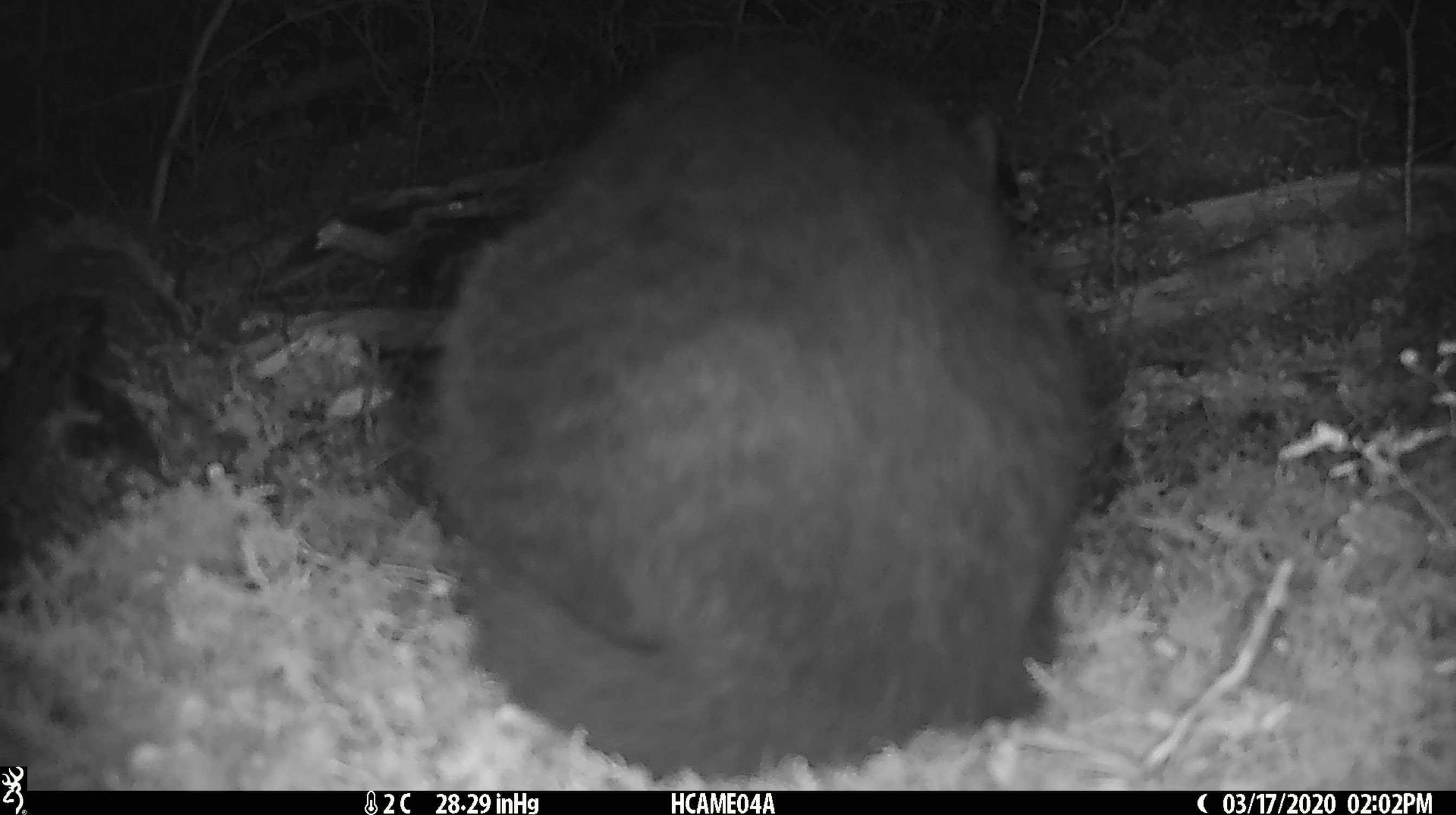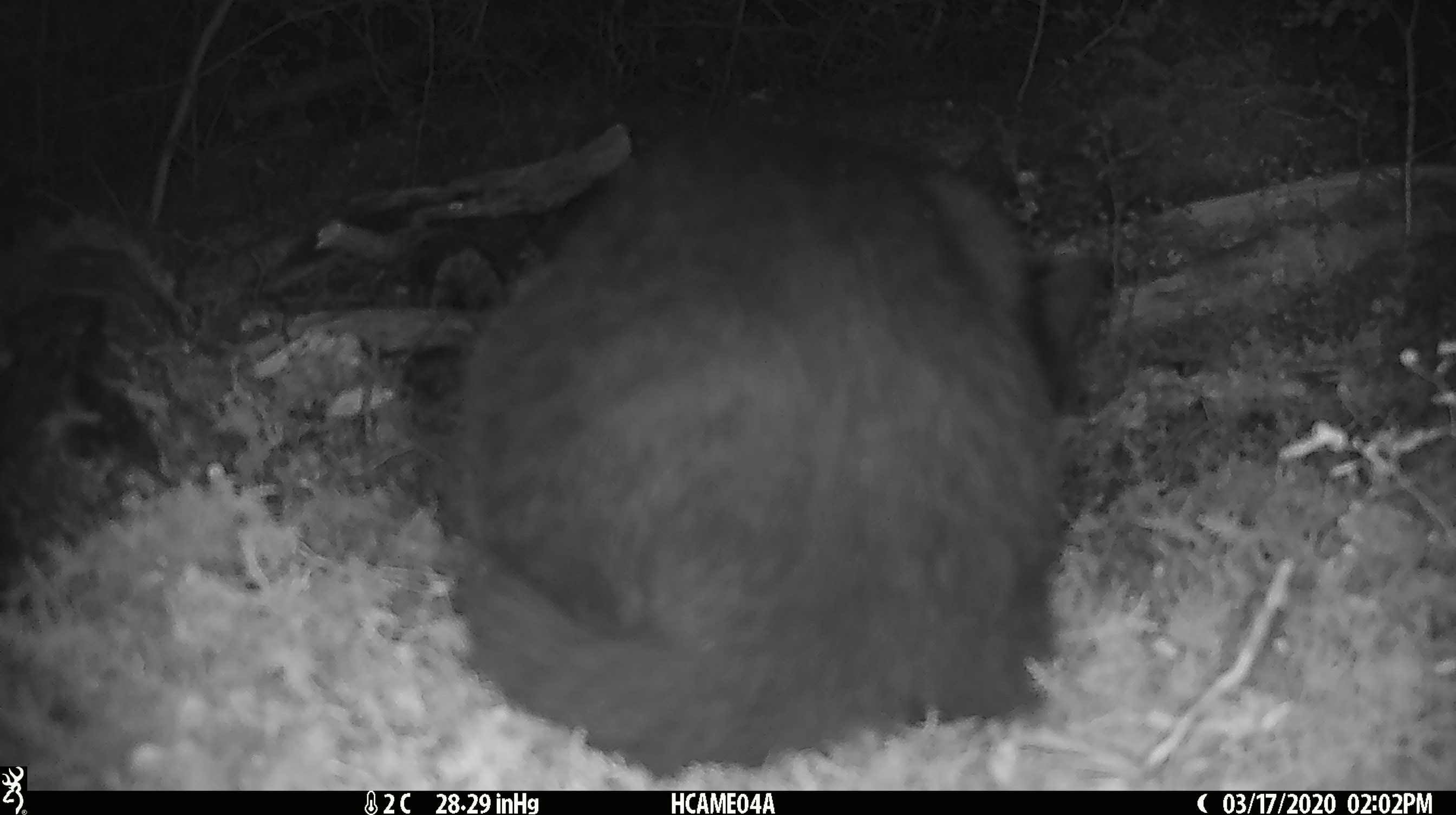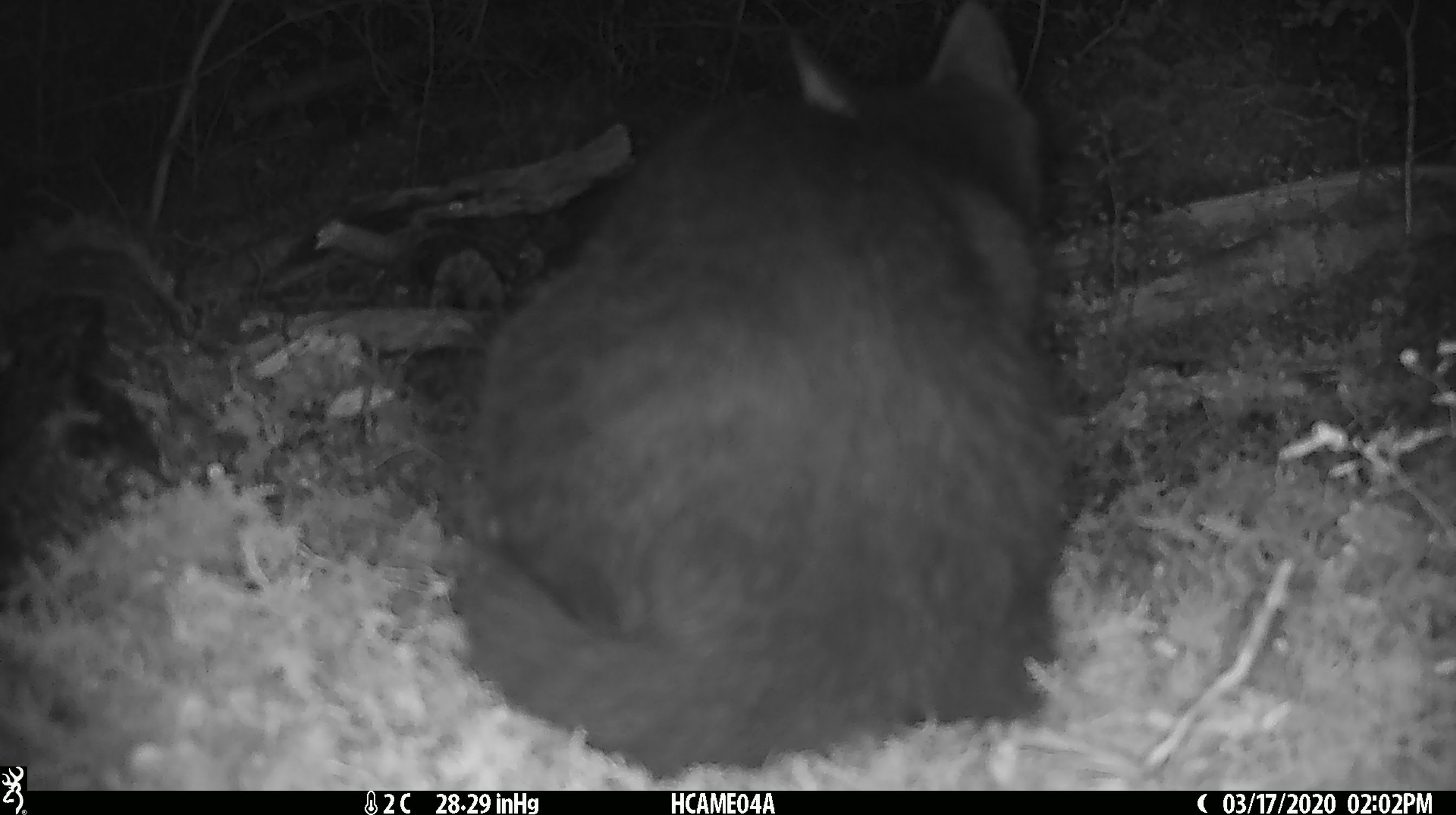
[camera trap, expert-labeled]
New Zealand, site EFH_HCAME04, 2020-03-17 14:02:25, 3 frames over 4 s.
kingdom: Animalia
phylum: Chordata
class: Mammalia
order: Carnivora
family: Felidae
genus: Felis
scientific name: Felis catus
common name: domestic cat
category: cat